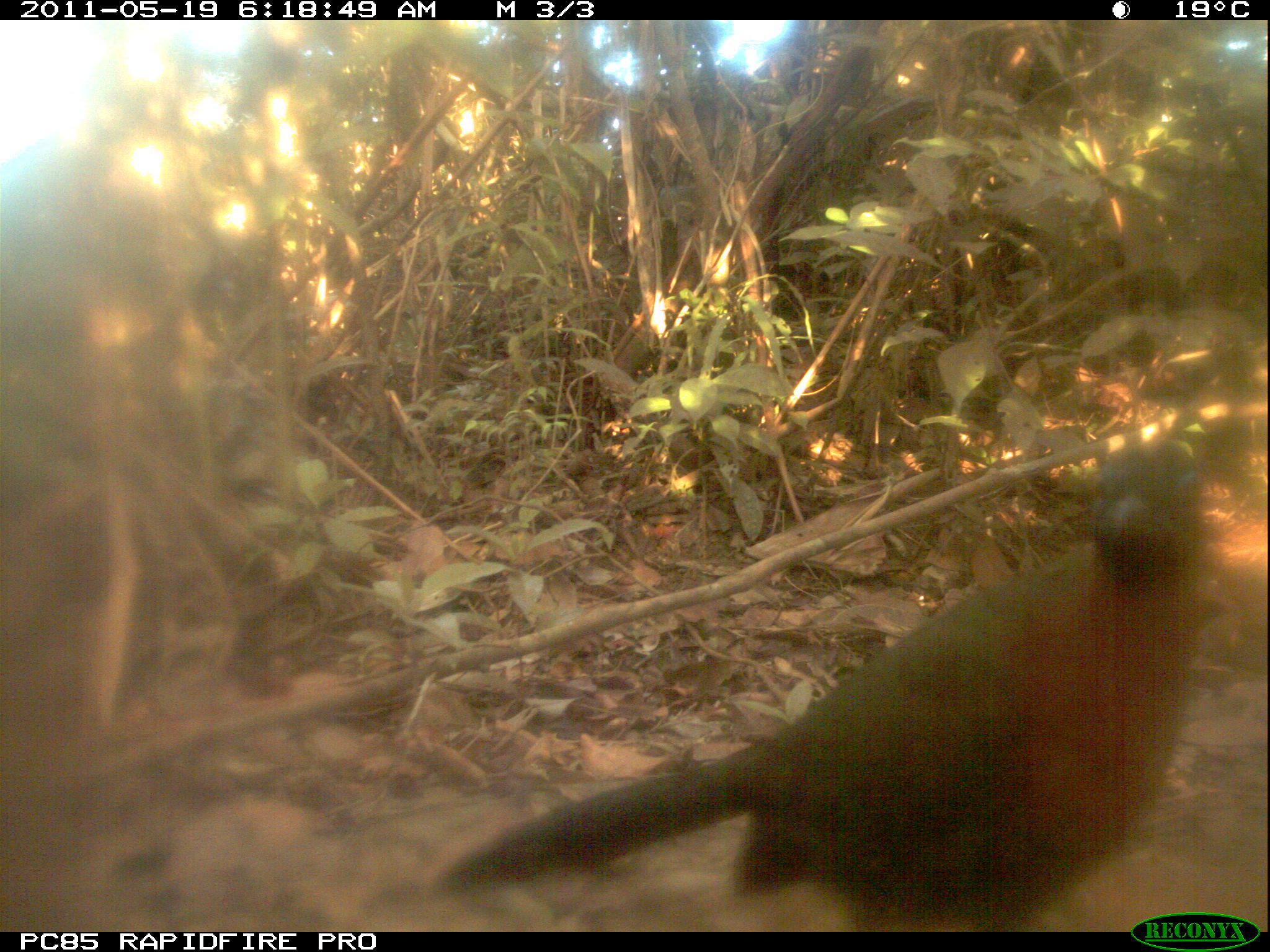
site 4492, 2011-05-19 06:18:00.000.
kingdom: Animalia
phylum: Chordata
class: Aves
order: Cuculiformes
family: Cuculidae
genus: Coua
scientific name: Coua serriana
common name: red-breasted coua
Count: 1.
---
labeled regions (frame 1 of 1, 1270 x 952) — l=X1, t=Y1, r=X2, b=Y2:
coua serriana: l=433, t=440, r=1211, b=932